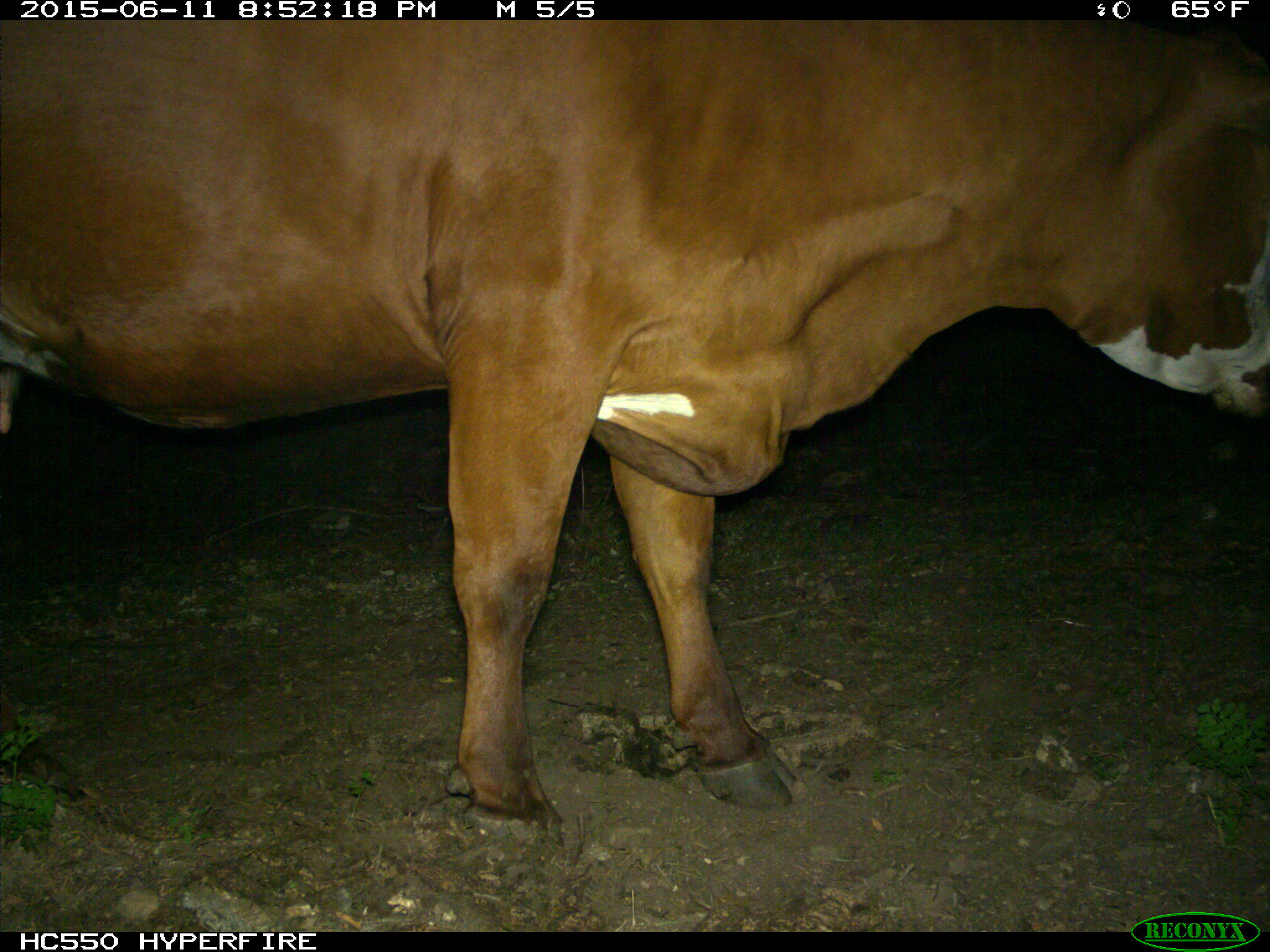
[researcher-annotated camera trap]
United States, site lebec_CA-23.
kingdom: Animalia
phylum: Chordata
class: Mammalia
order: Artiodactyla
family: Bovidae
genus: Bos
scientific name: Bos taurus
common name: domestic cow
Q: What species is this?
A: Bos taurus (domestic cow).